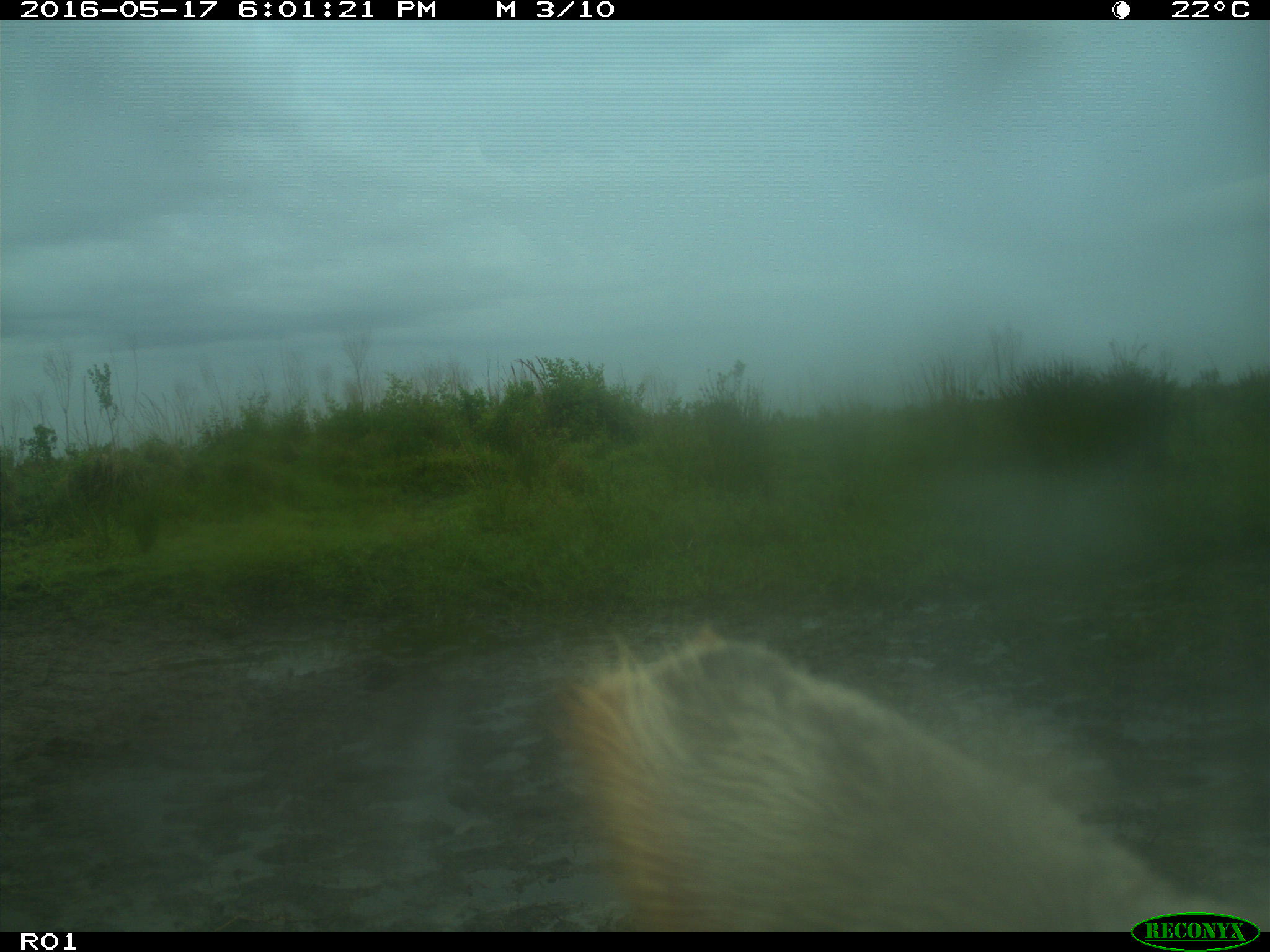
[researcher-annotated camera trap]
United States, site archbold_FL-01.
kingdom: Animalia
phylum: Chordata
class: Mammalia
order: Artiodactyla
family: Bovidae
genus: Bos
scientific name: Bos taurus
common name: domestic cow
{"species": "Bos taurus (domestic cow)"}